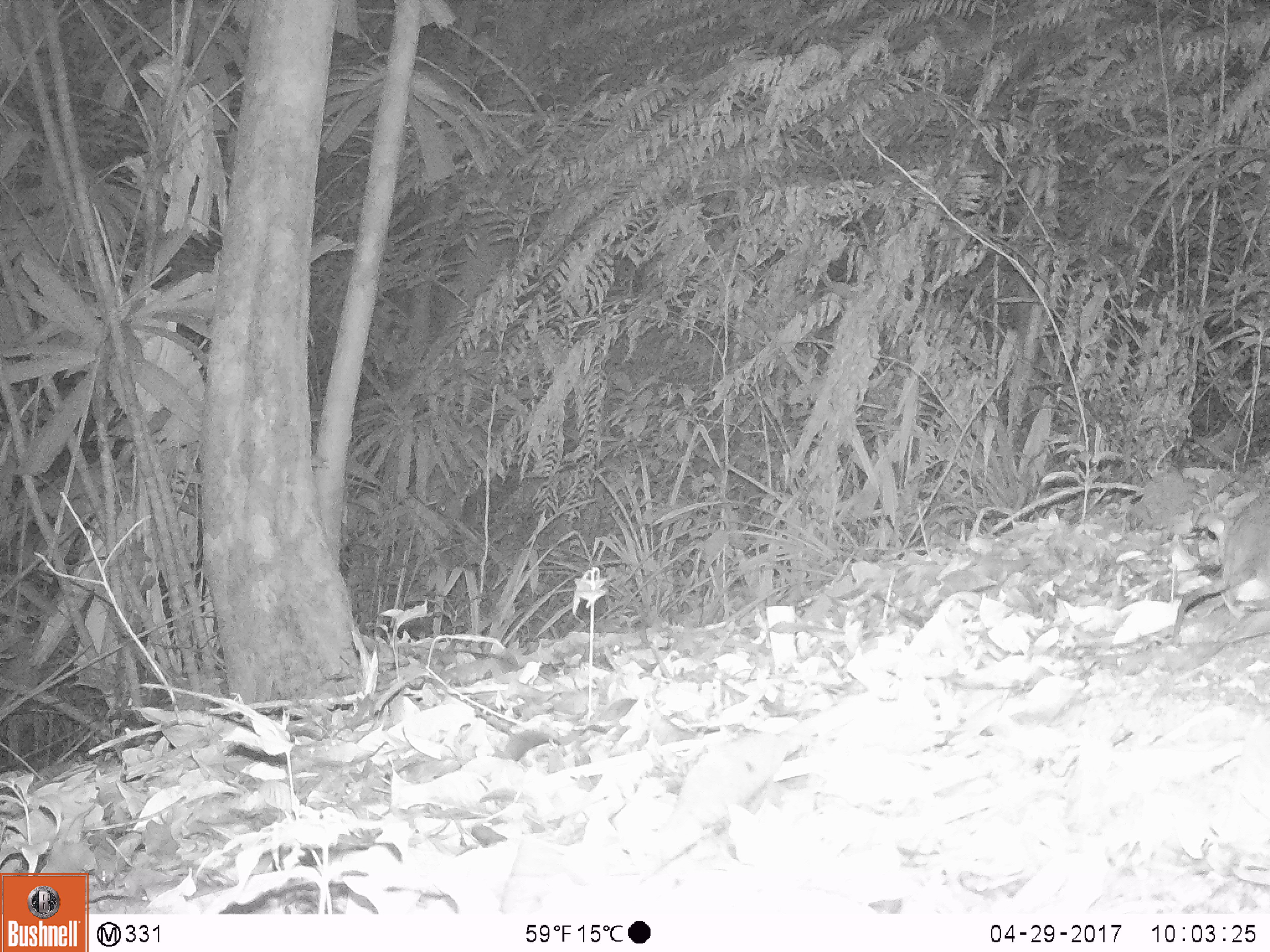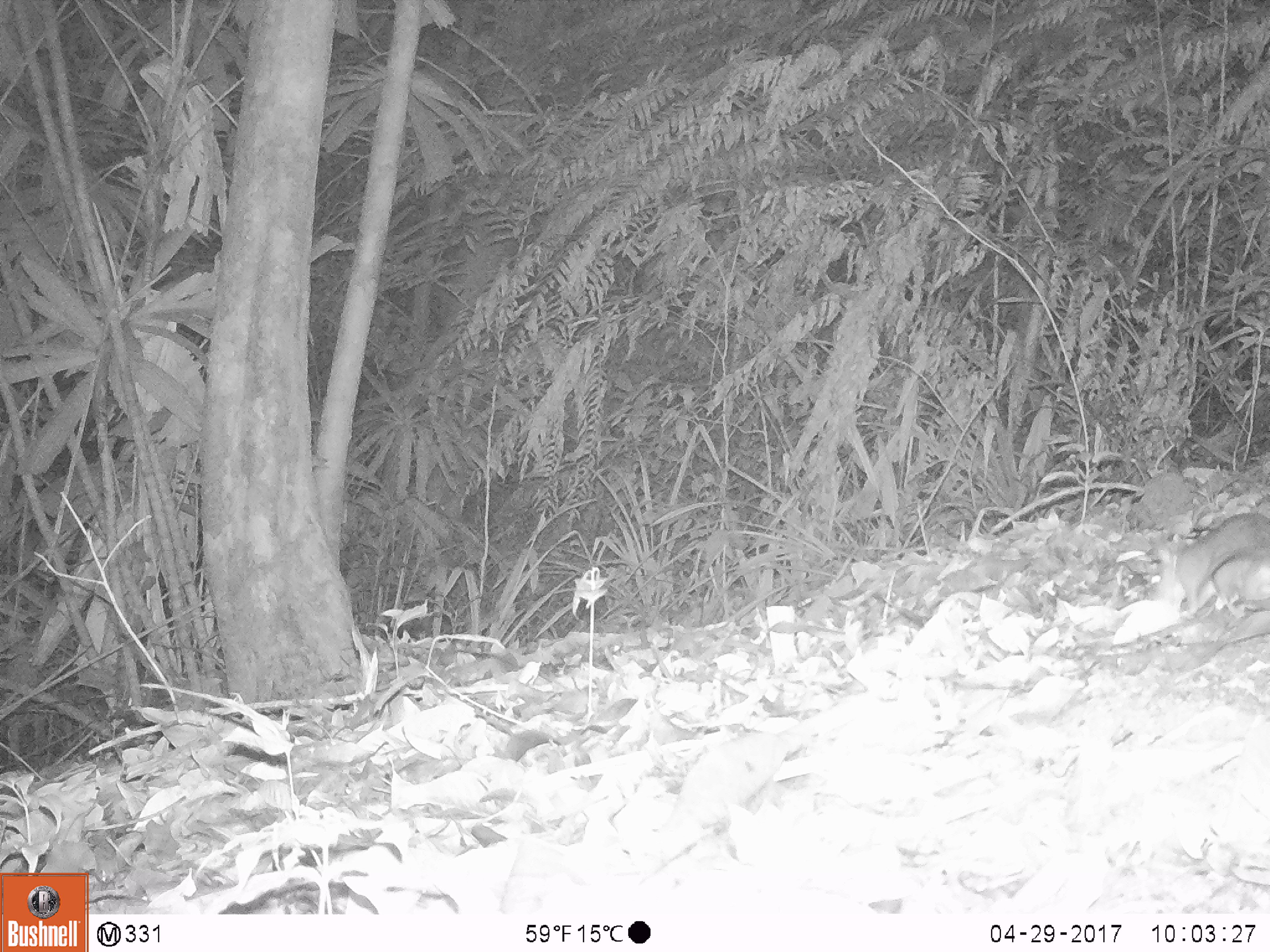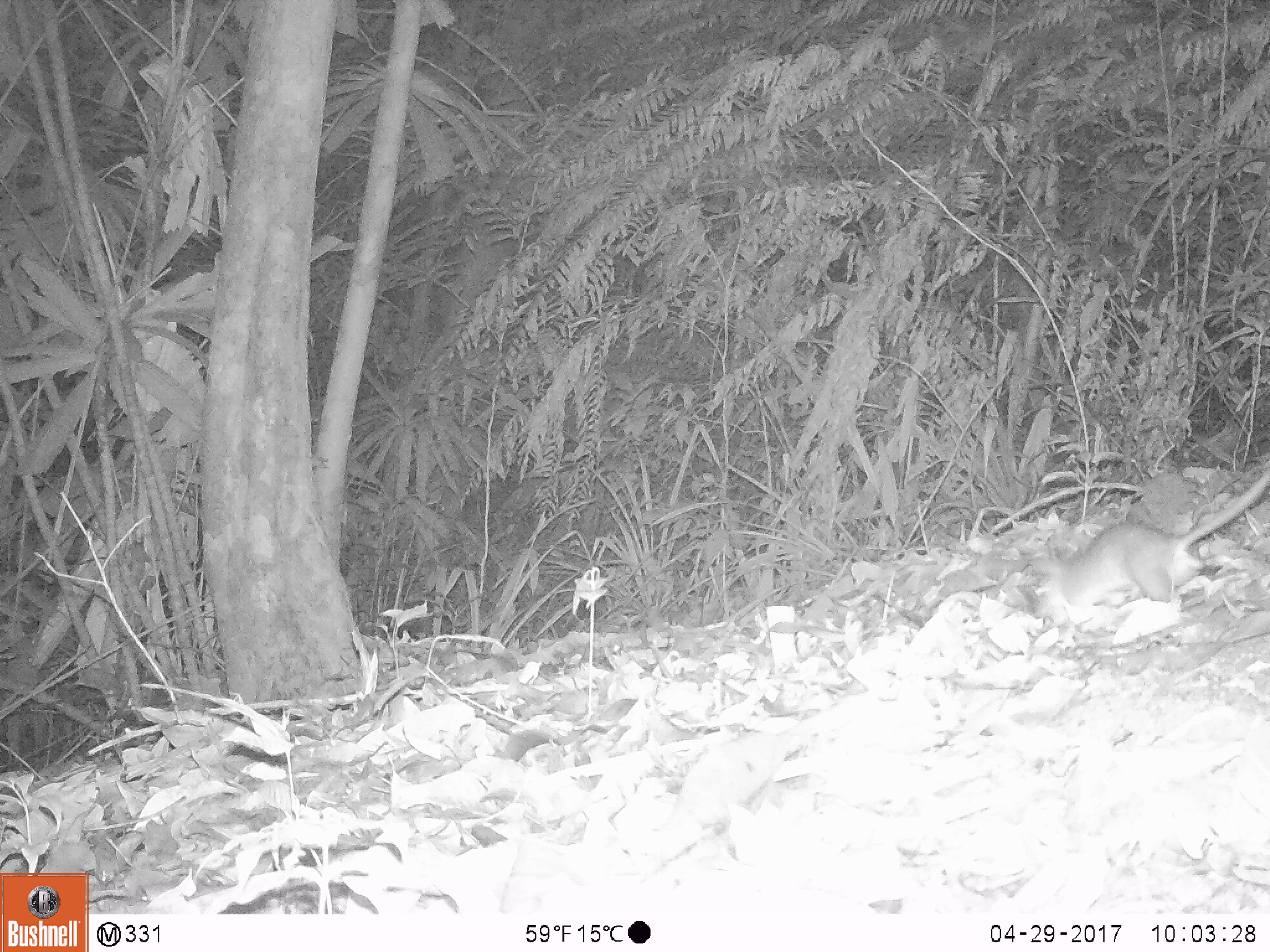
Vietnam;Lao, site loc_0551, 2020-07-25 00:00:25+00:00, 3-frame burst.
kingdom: Animalia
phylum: Chordata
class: Mammalia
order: Rodentia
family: Muridae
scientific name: Muridae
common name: old-world mice and rats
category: unidentified murid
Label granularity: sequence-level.